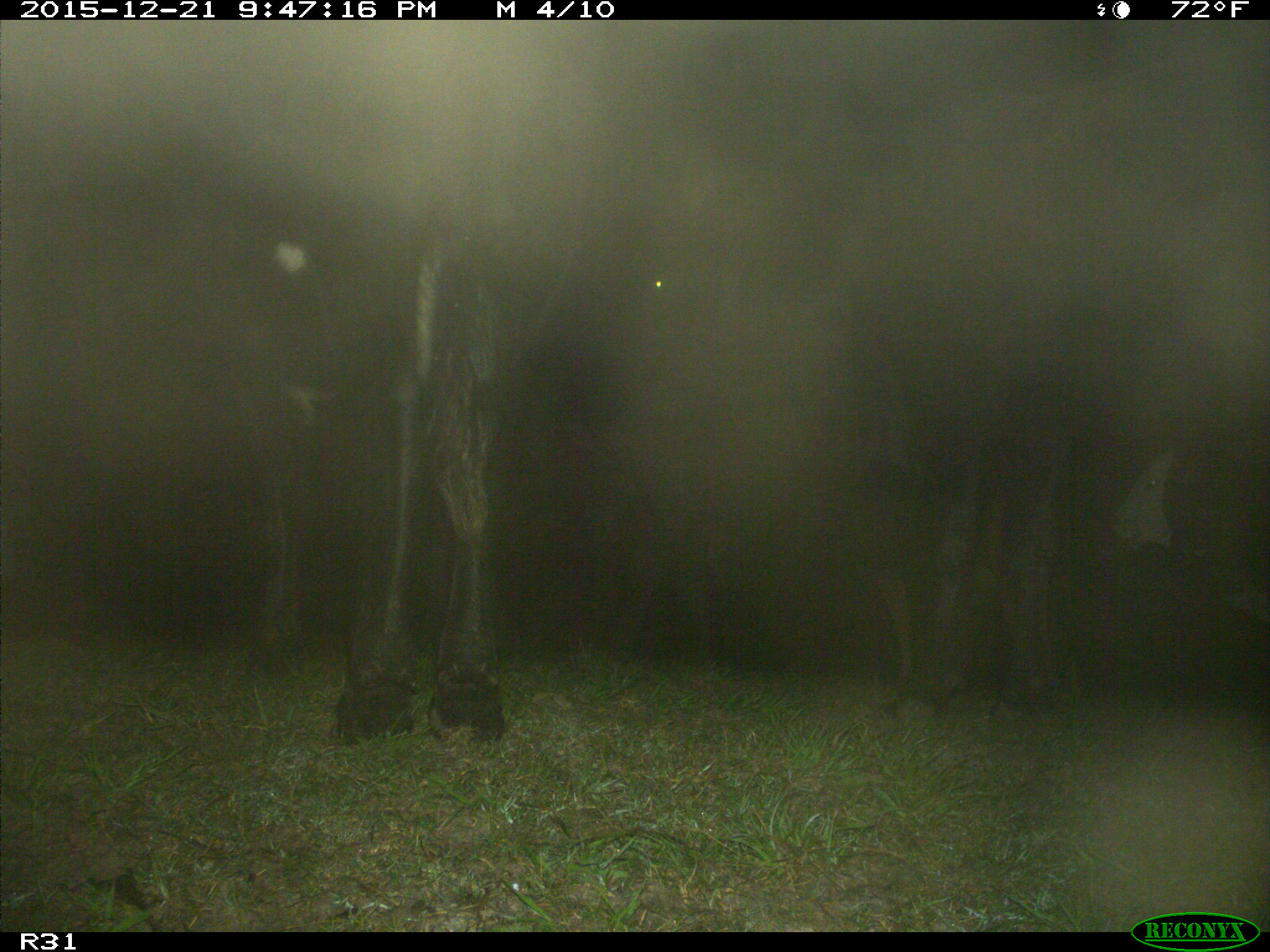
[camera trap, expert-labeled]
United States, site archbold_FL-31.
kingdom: Animalia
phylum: Chordata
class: Mammalia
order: Artiodactyla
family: Bovidae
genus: Bos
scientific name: Bos taurus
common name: domestic cow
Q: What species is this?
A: Bos taurus (domestic cow).